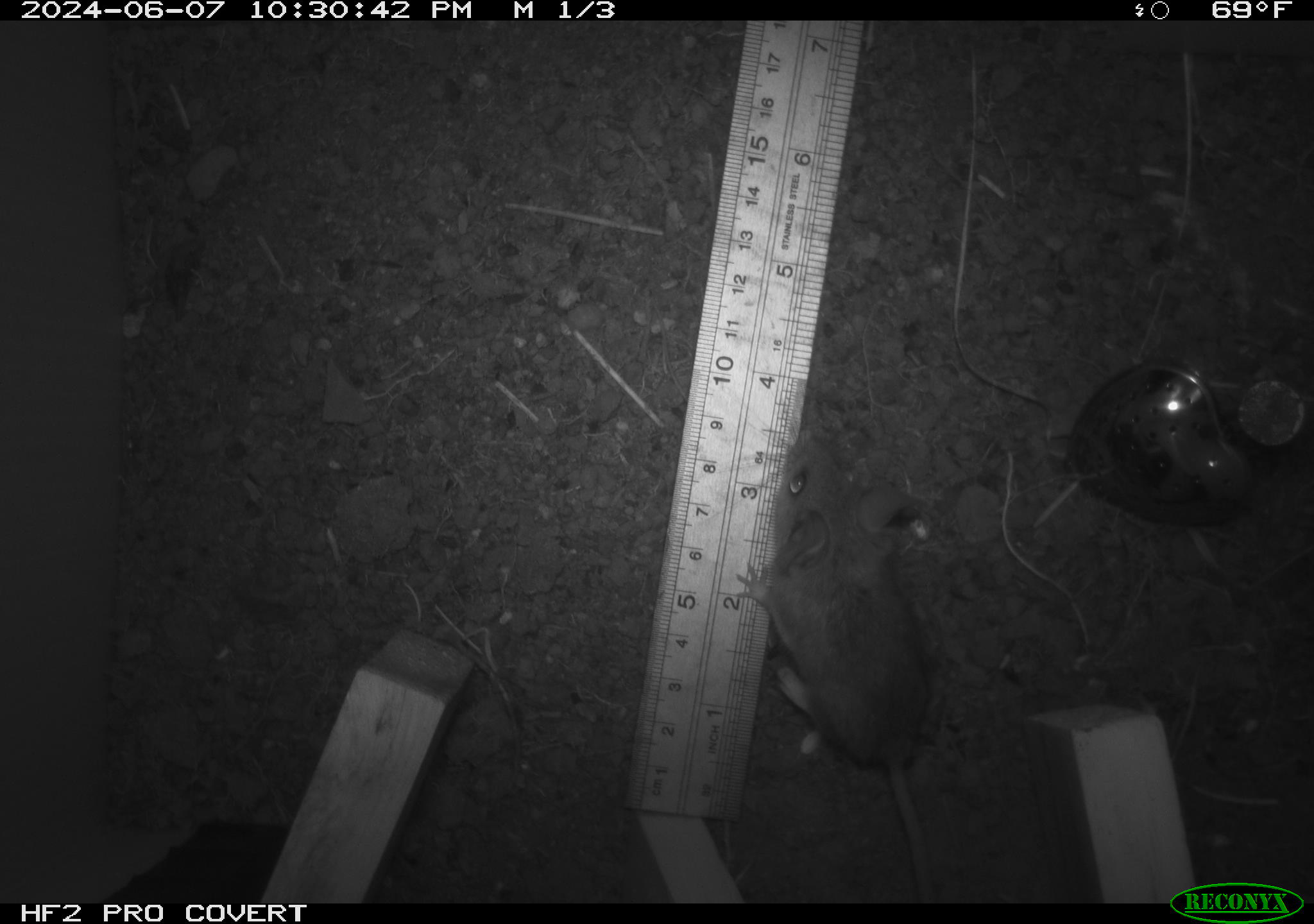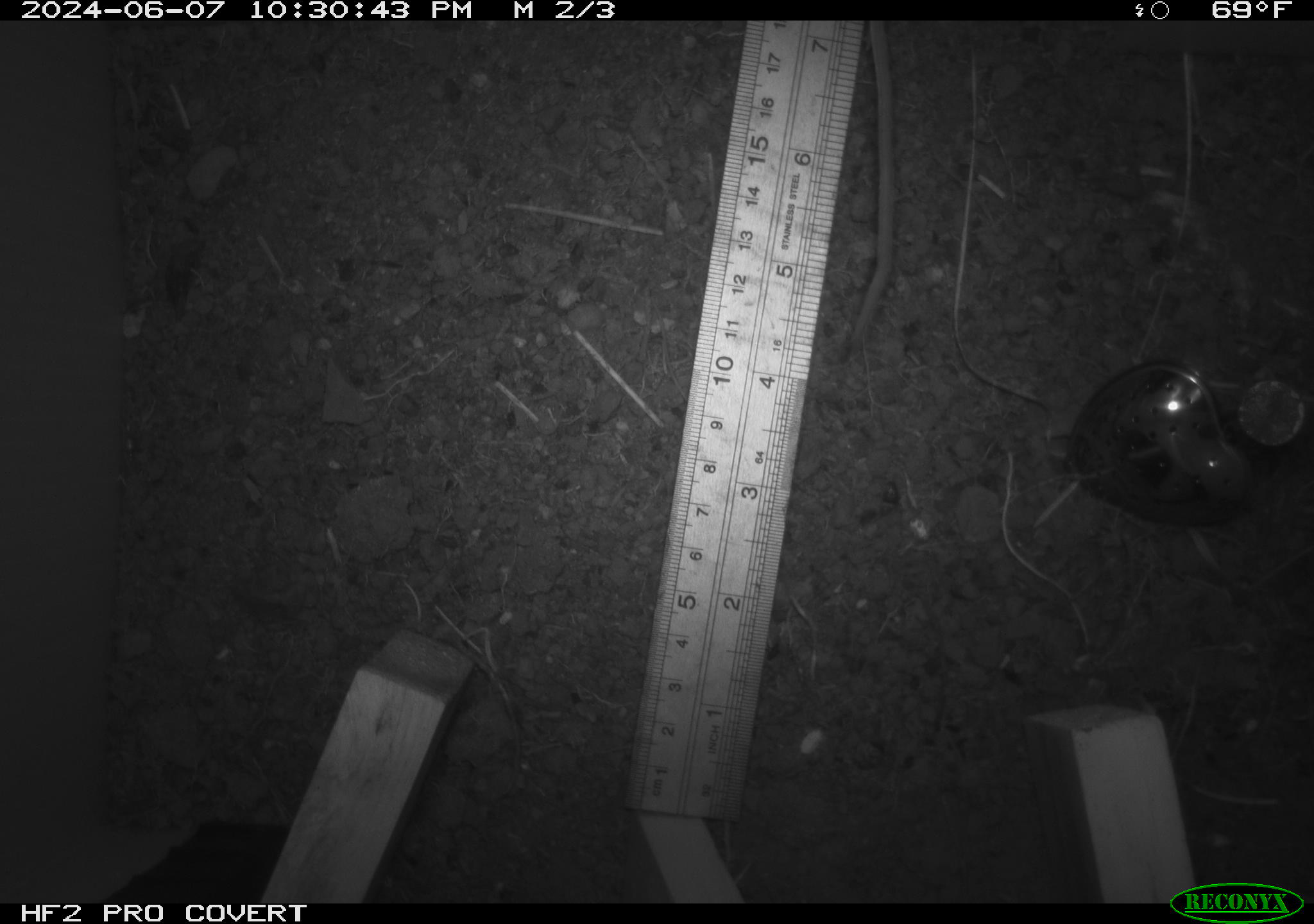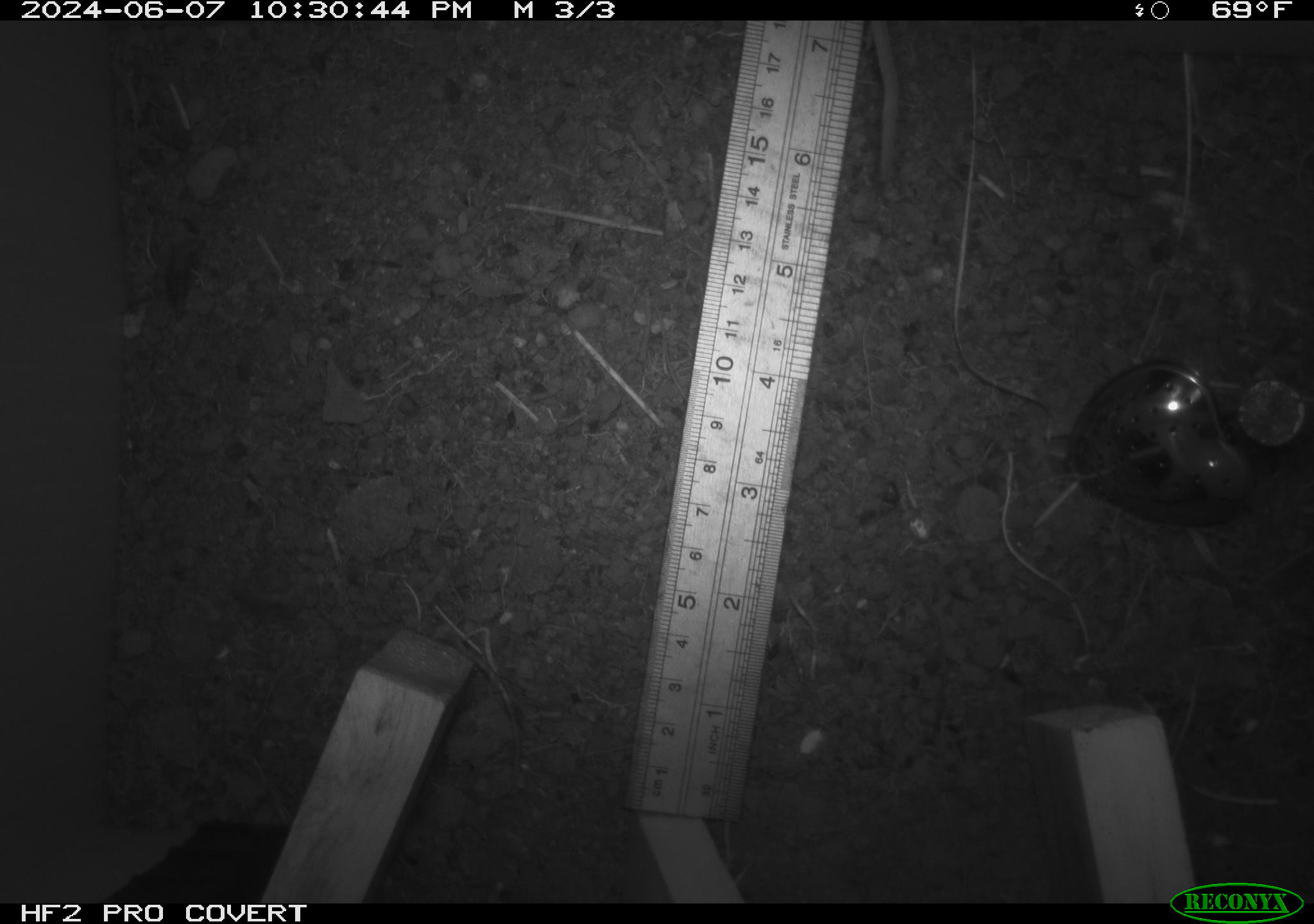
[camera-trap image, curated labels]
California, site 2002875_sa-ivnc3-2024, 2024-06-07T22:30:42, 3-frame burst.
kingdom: Animalia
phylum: Chordata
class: Mammalia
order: Rodentia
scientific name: Rodentia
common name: mouse species